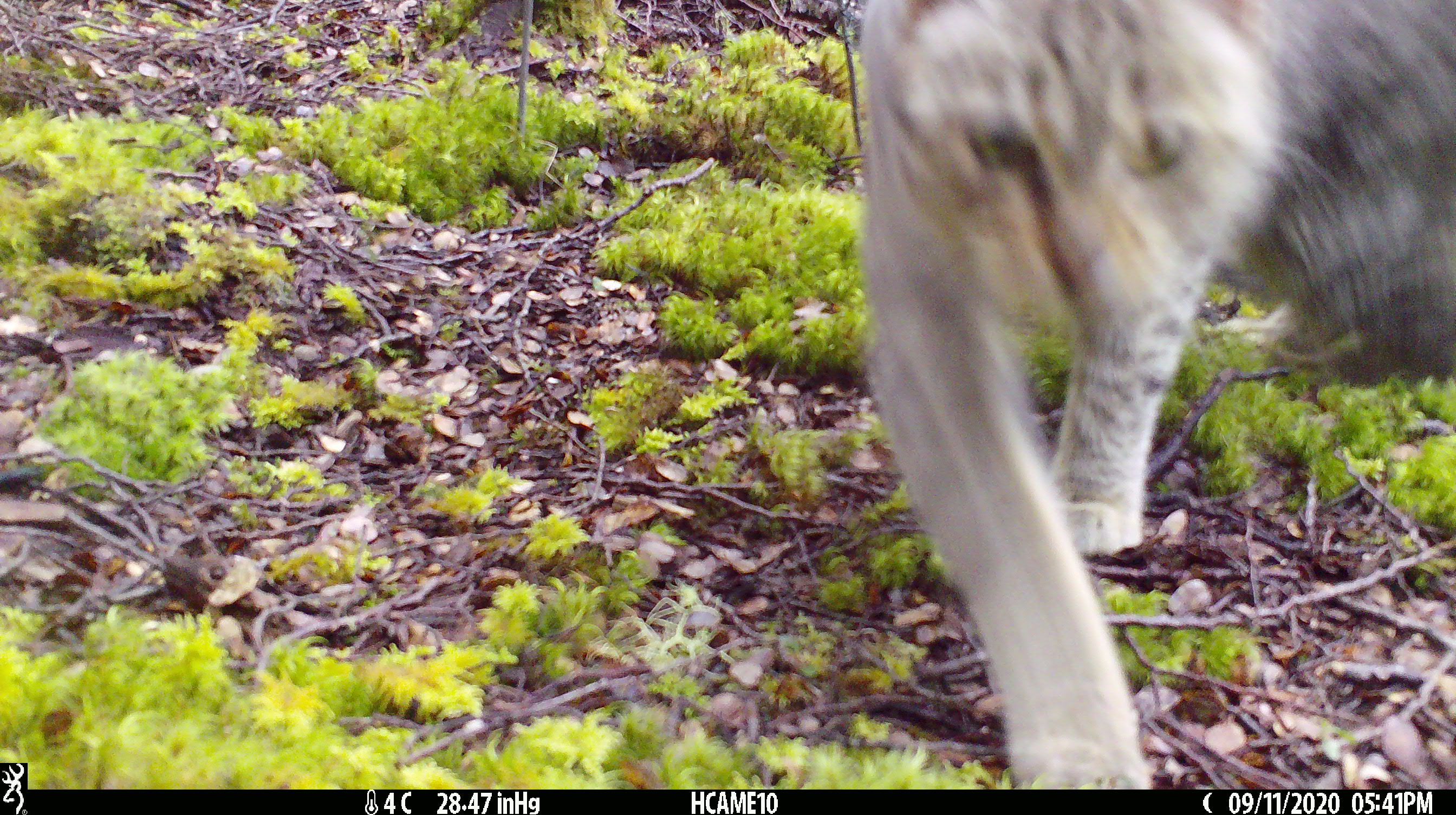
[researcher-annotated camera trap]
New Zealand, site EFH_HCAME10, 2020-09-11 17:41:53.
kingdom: Animalia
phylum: Chordata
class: Mammalia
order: Carnivora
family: Felidae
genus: Felis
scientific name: Felis catus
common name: domestic cat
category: cat